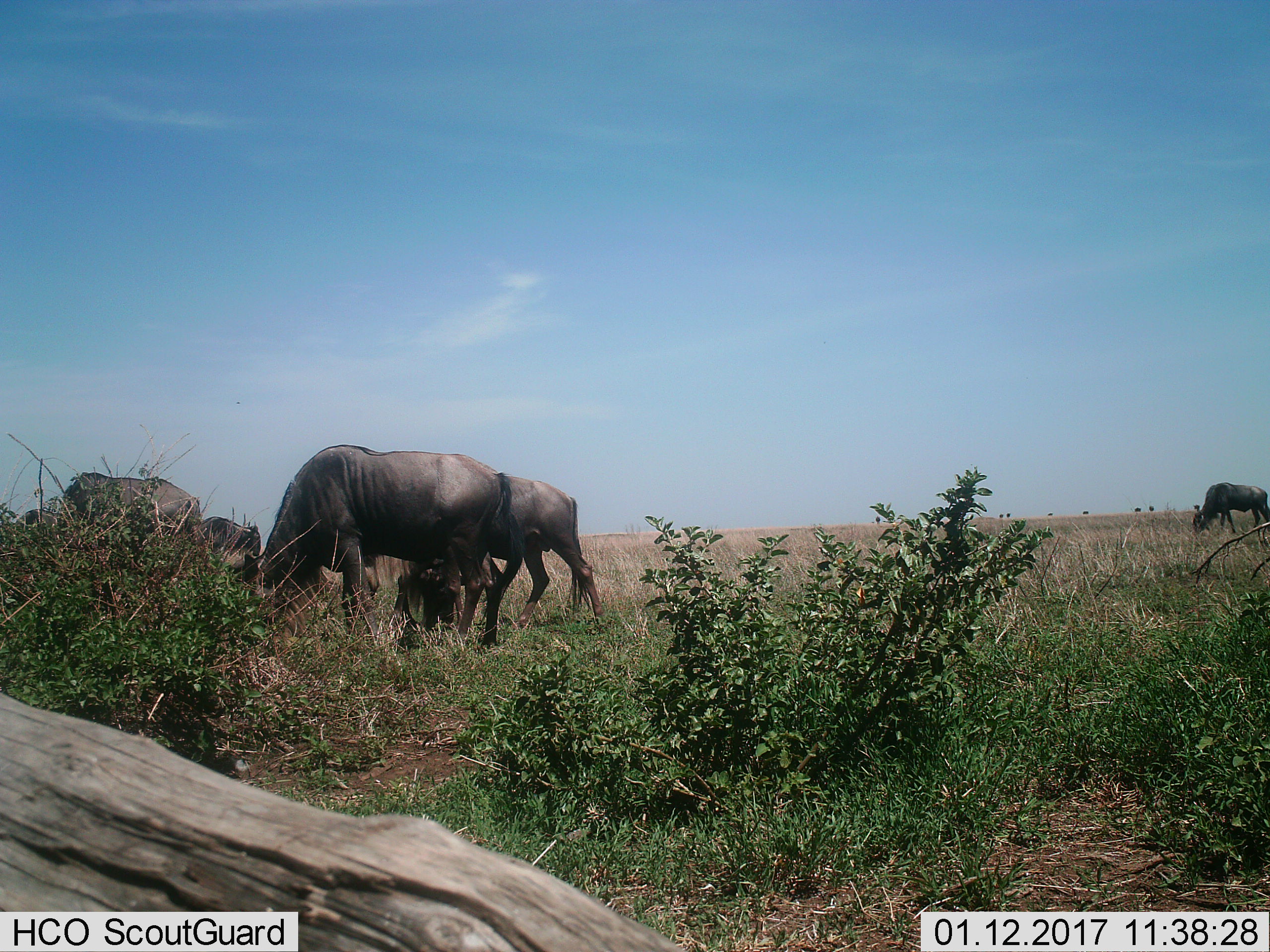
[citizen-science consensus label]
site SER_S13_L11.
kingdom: Animalia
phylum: Chordata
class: Mammalia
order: Artiodactyla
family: Bovidae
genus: Connochaetes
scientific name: Connochaetes taurinus taurinus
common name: blue wildebeest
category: wildebeestblue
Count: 7.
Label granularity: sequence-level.